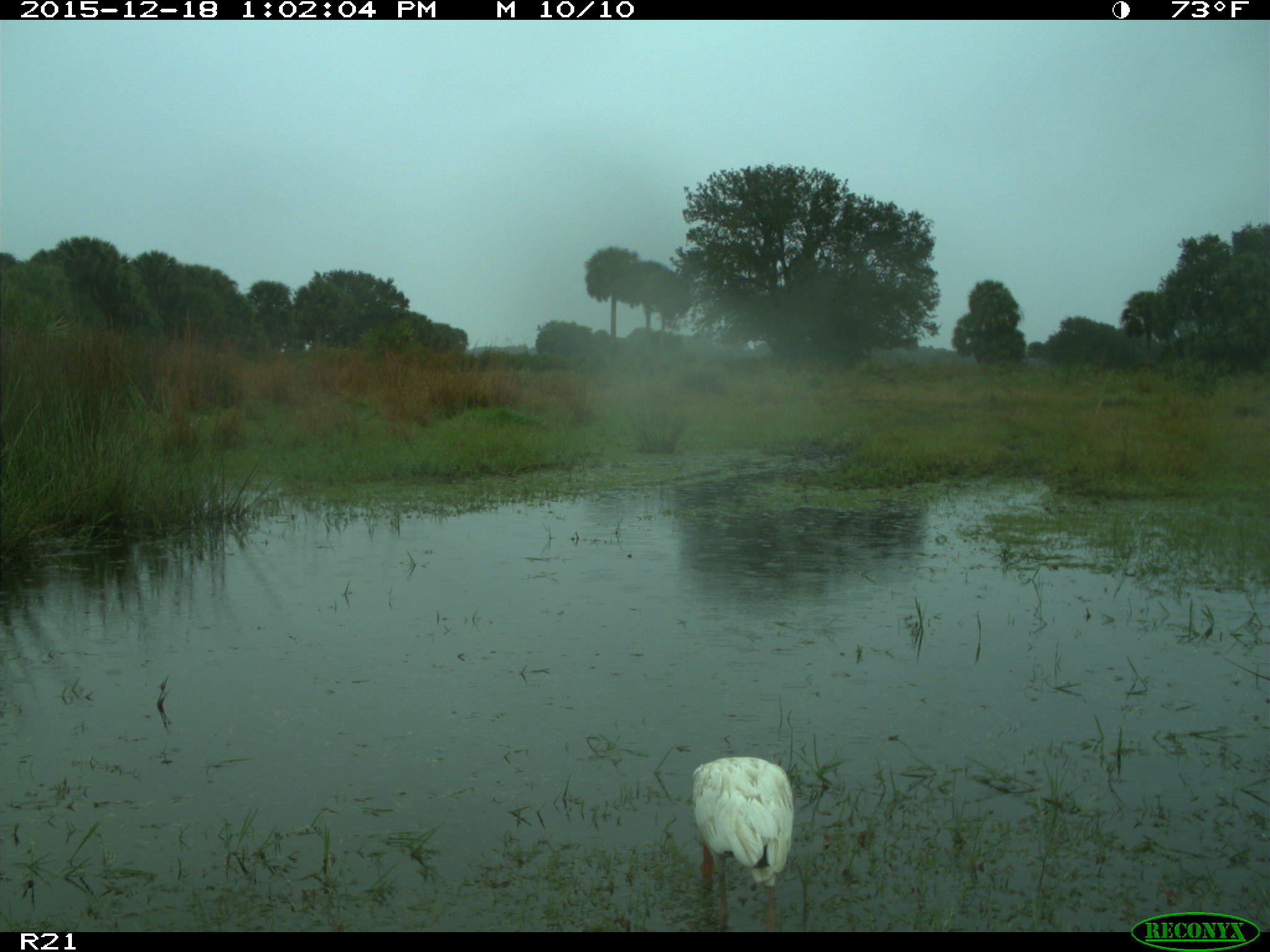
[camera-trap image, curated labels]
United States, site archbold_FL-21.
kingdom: Animalia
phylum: Chordata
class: Aves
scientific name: Aves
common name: birds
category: unidentified bird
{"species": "unidentified bird (birds) (Aves)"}